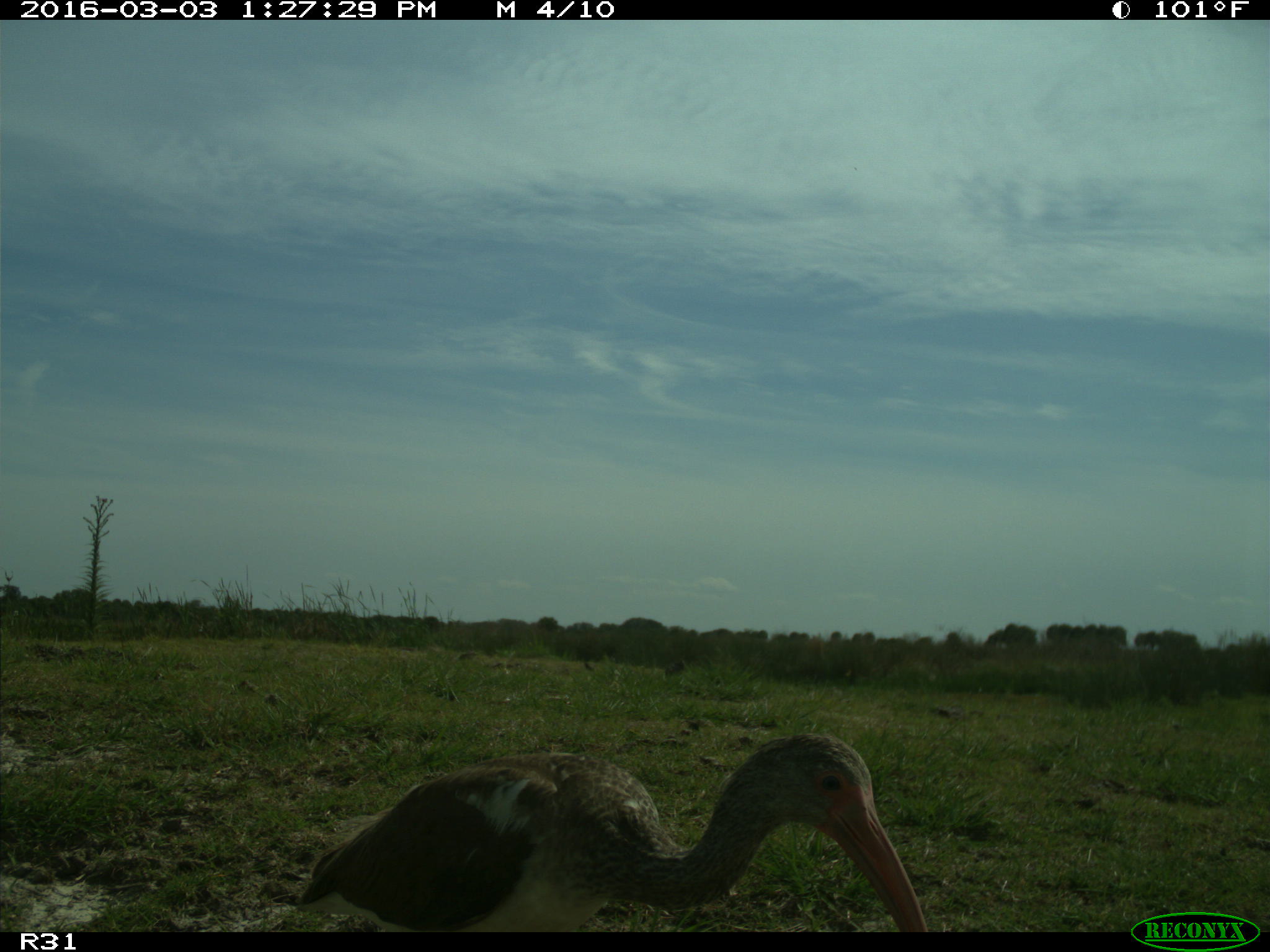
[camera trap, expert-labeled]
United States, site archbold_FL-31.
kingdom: Animalia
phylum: Chordata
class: Aves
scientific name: Aves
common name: birds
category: unidentified bird